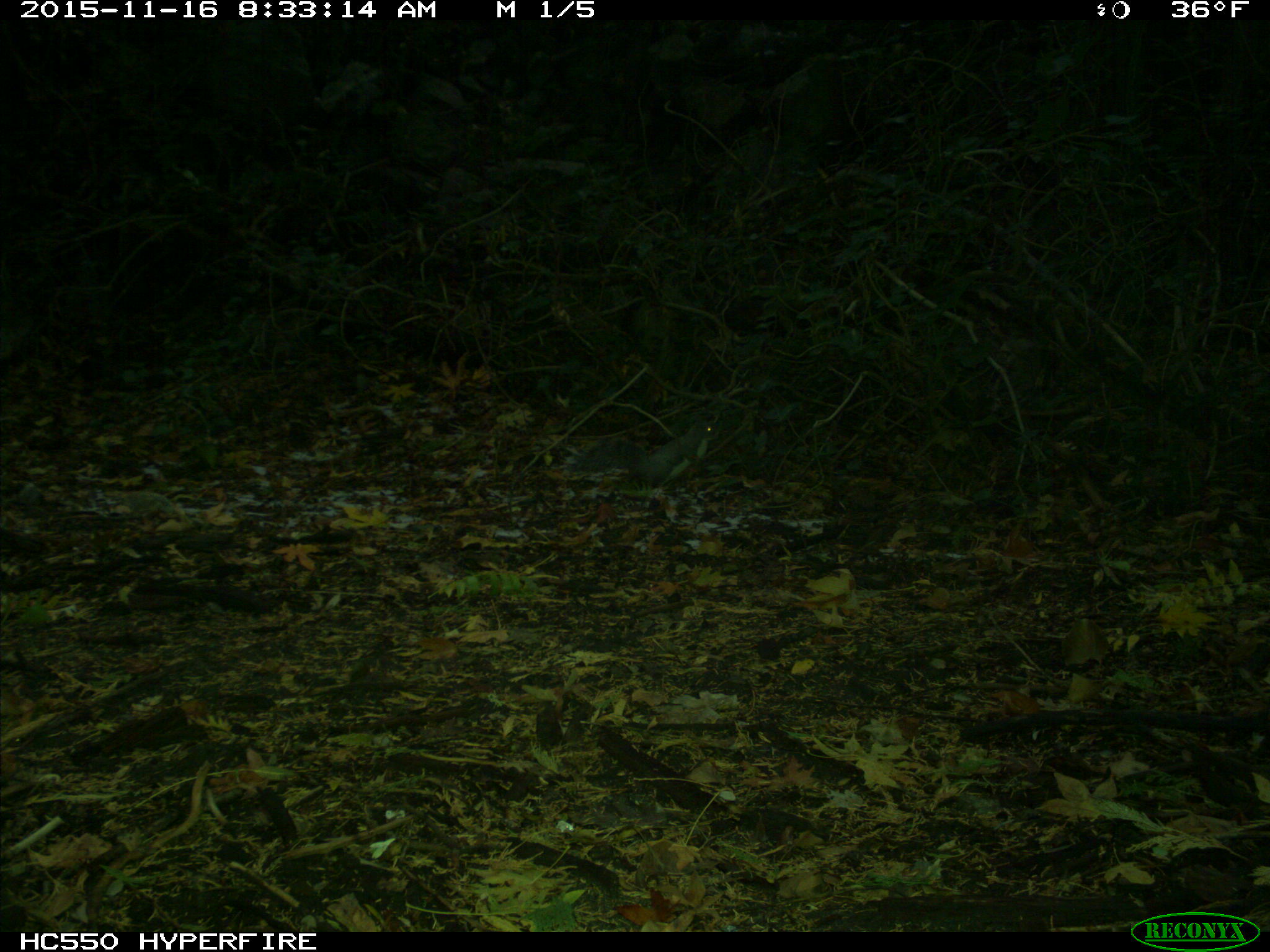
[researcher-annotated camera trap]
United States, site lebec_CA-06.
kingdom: Animalia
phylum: Chordata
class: Mammalia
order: Rodentia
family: Sciuridae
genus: Sciurus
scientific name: Sciurus carolinensis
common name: eastern gray squirrel